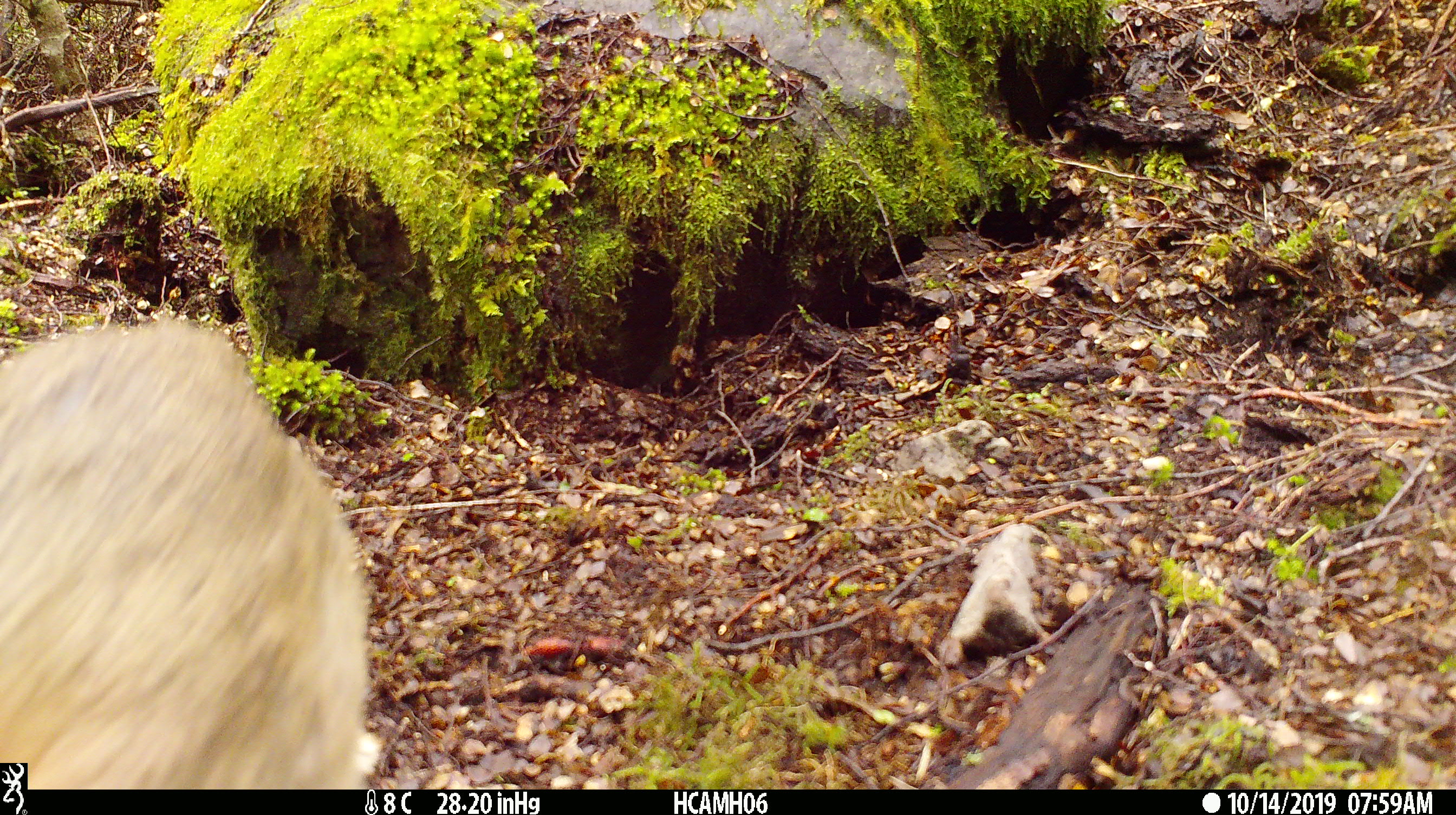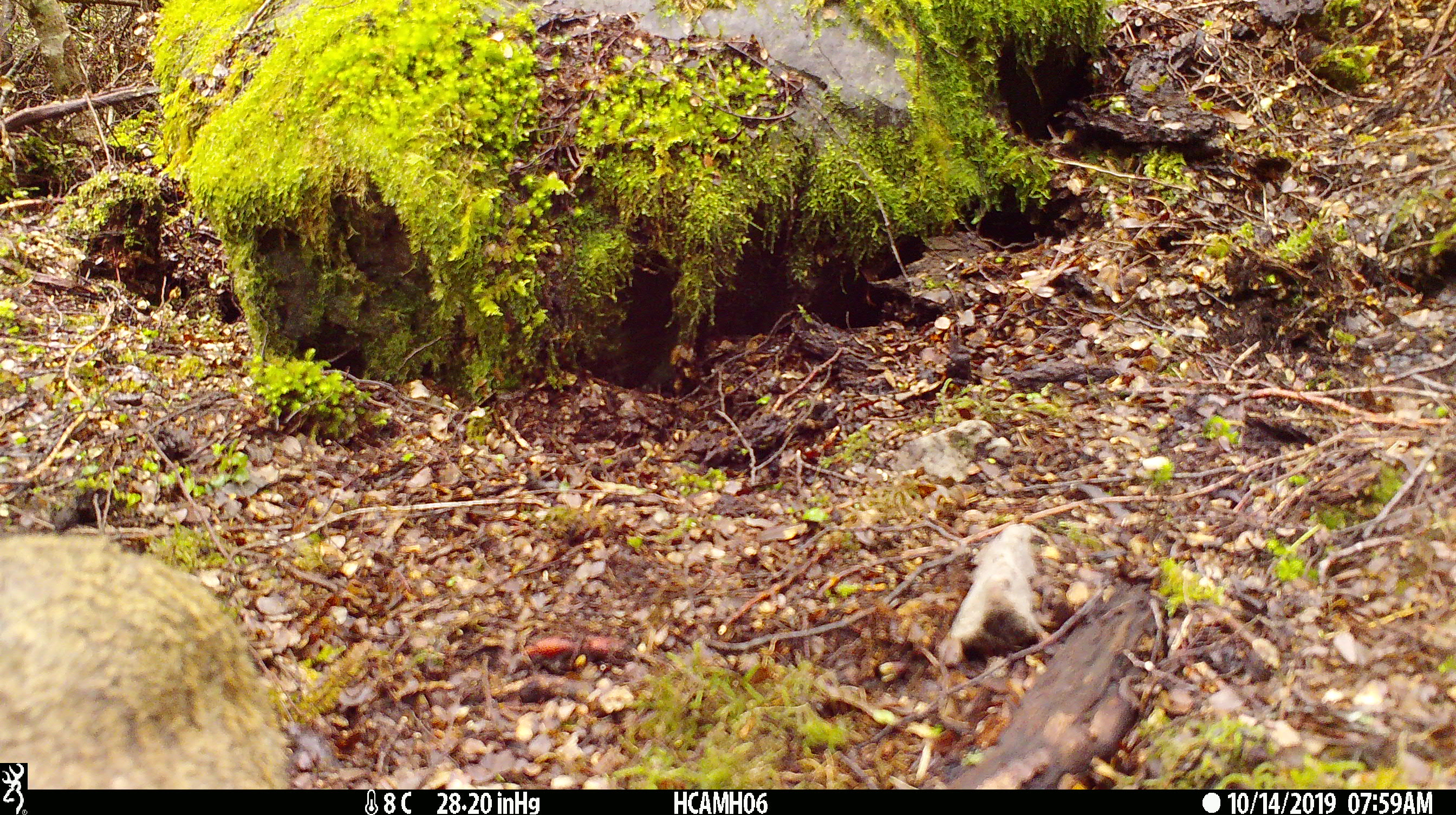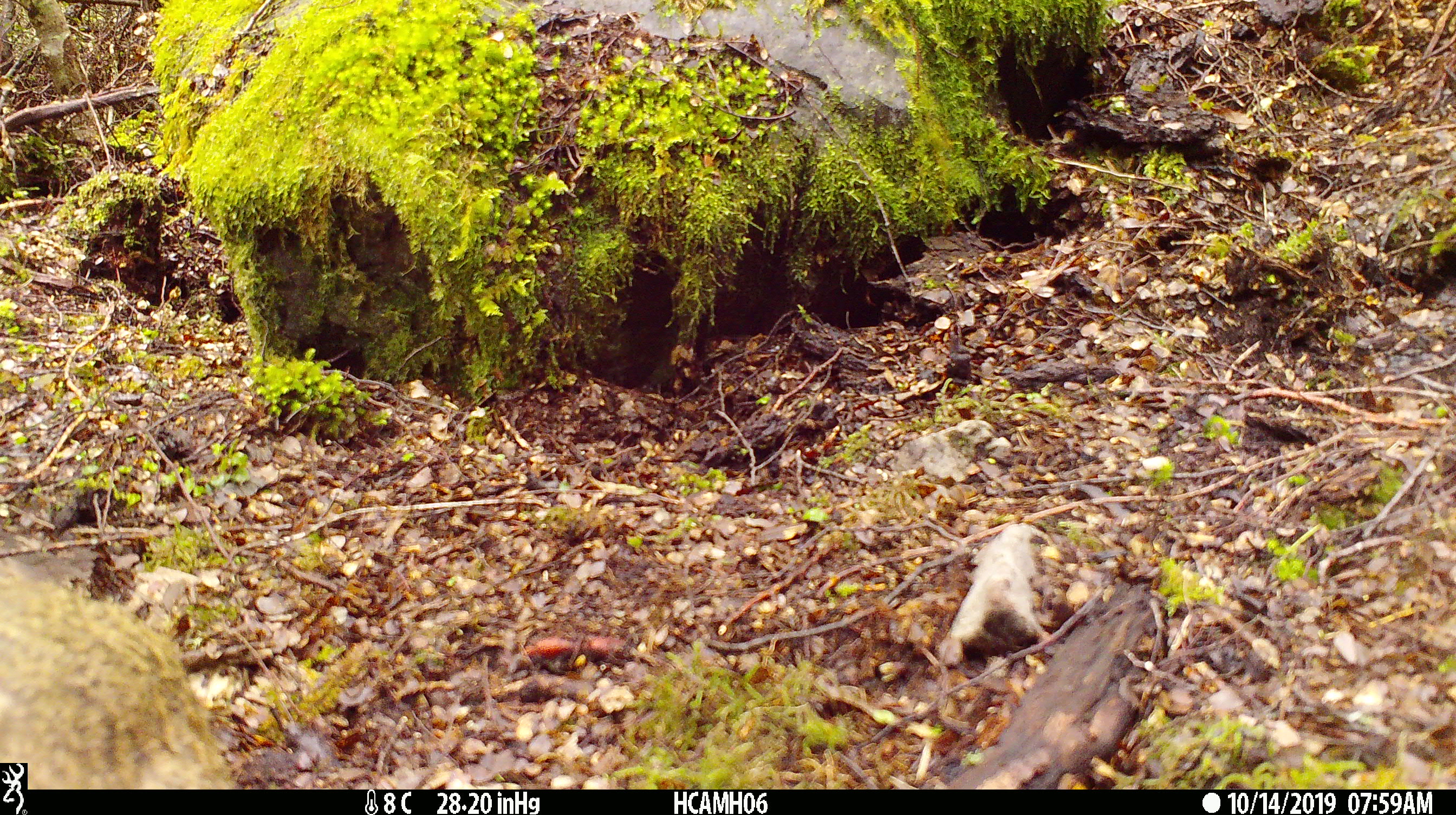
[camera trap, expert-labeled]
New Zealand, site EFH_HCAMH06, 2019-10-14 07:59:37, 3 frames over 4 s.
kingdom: Animalia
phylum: Chordata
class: Mammalia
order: Lagomorpha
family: Leporidae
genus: Oryctolagus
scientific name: Oryctolagus cuniculus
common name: european rabbit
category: rabbit